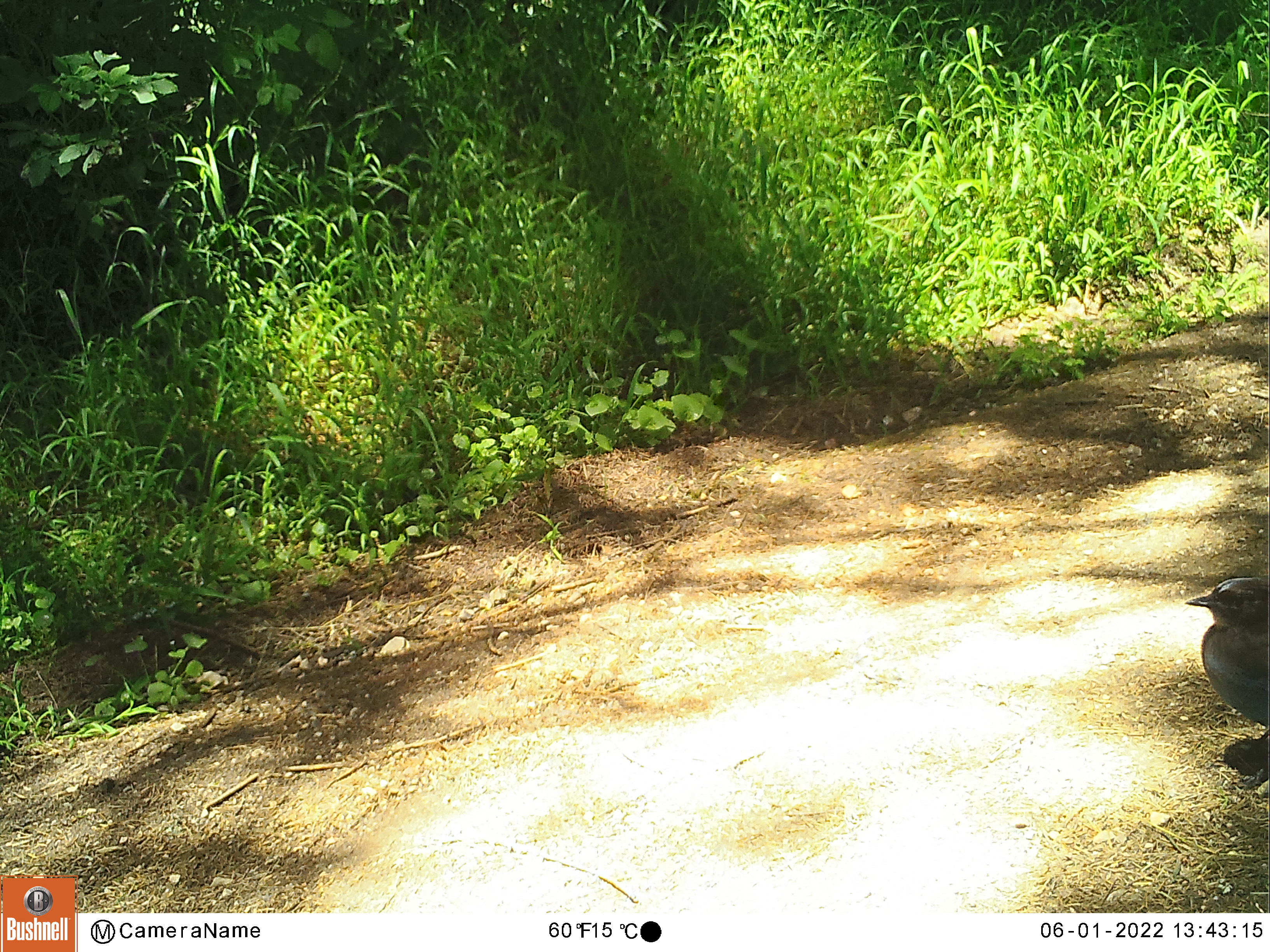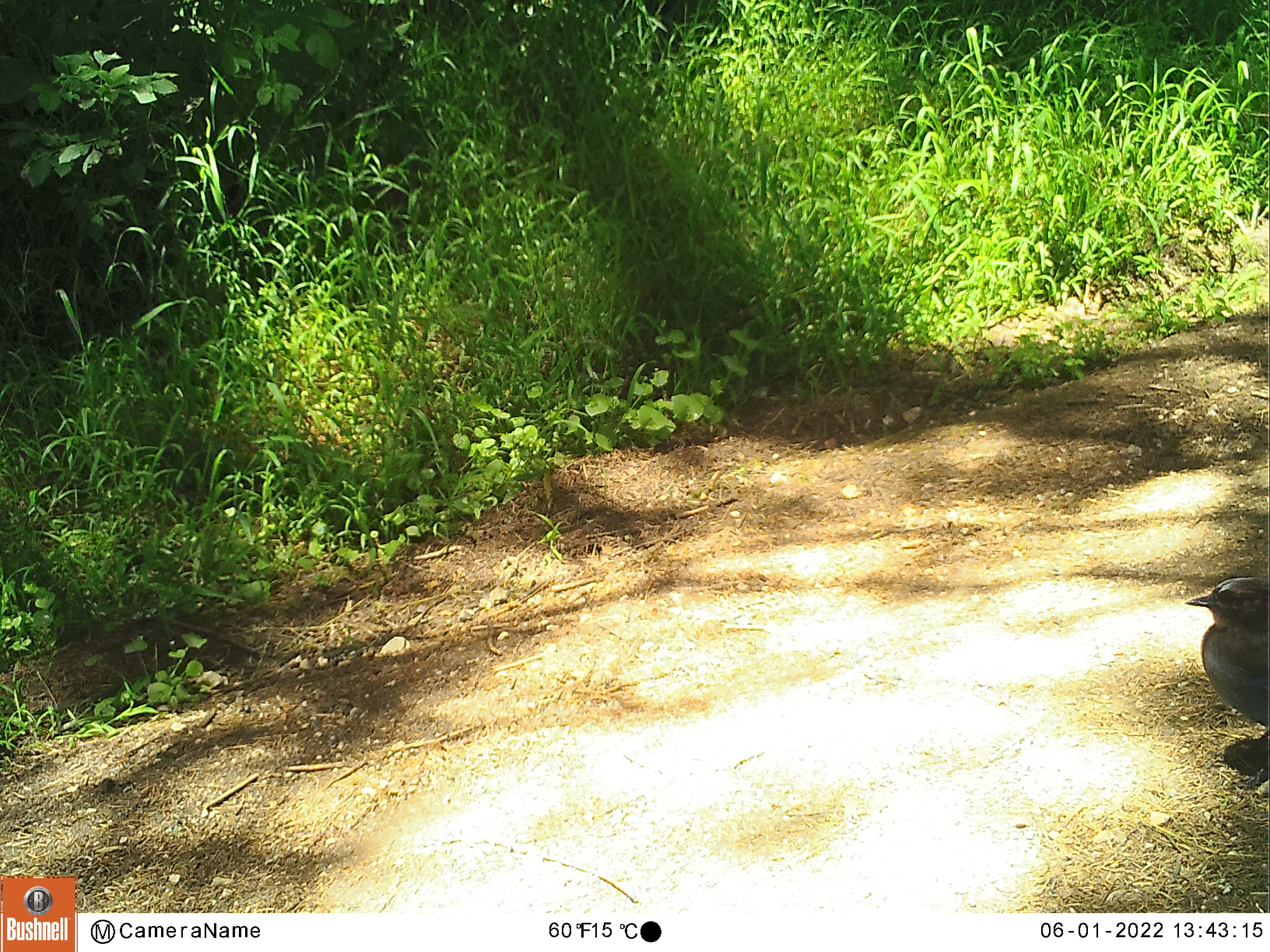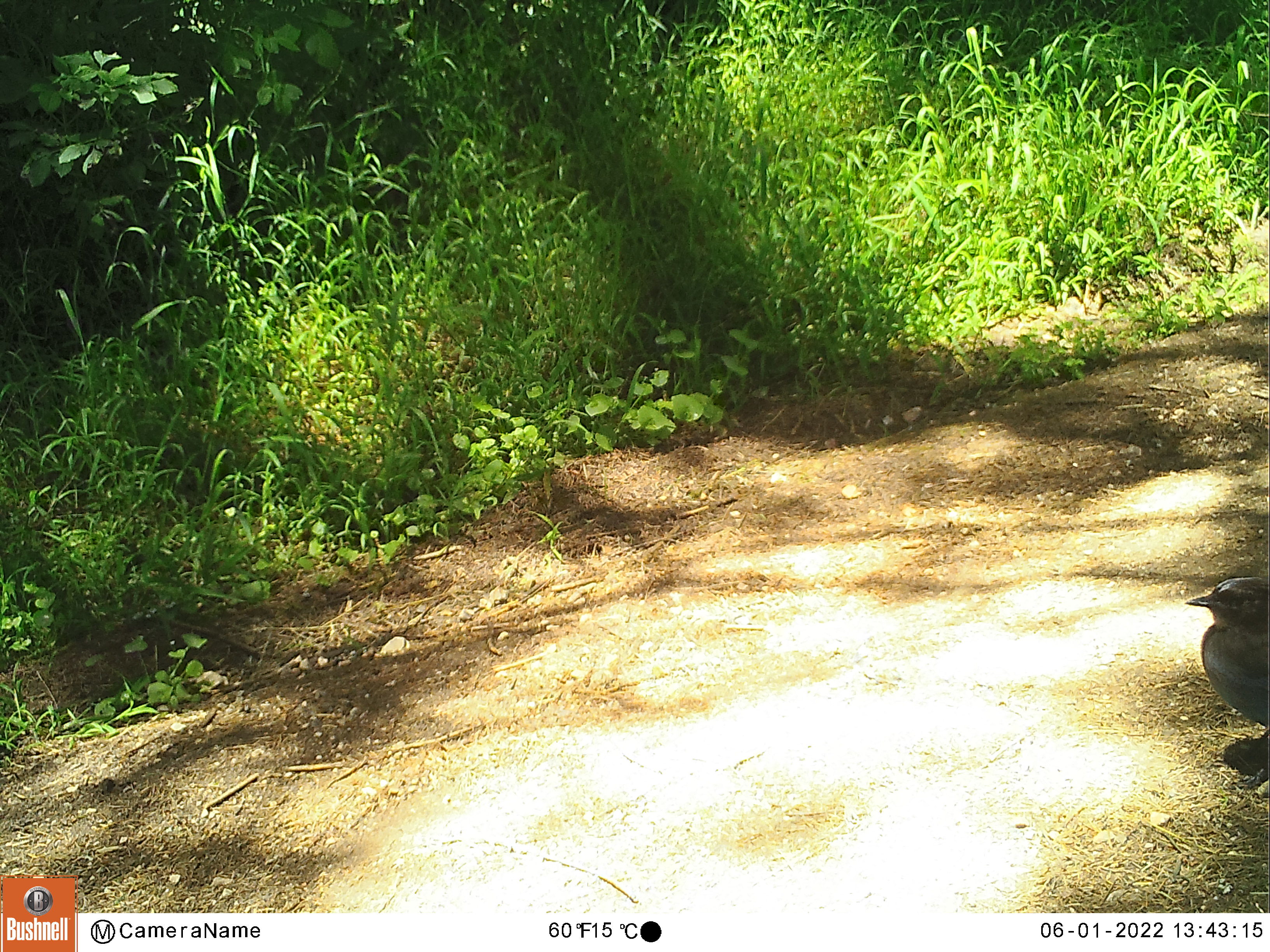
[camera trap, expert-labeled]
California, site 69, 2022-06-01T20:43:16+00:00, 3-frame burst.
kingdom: Animalia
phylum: Chordata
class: Aves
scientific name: Aves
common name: bird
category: unknown bird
Unknown bird (bird) (Aves).